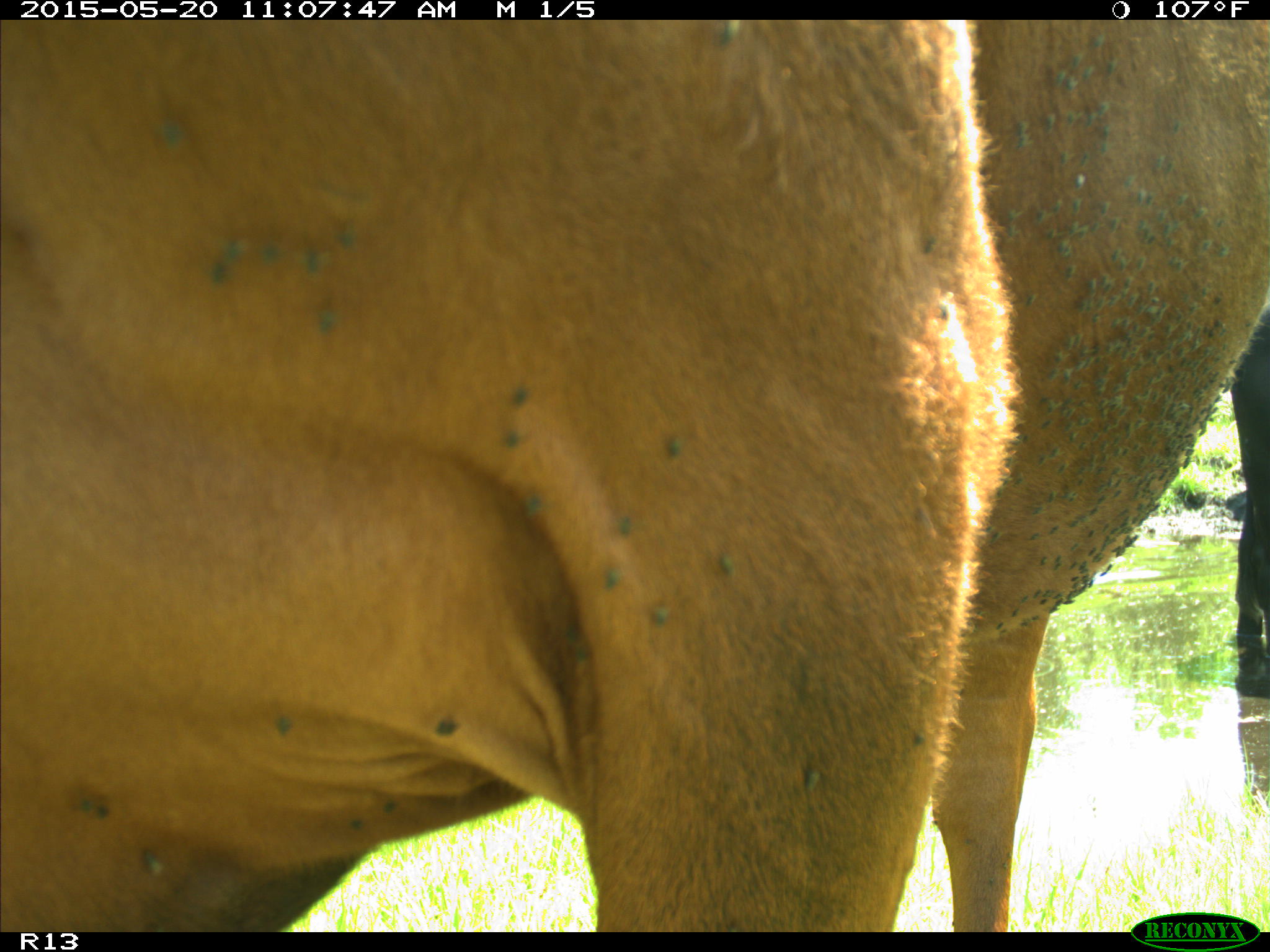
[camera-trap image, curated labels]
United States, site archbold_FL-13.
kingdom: Animalia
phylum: Chordata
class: Mammalia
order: Artiodactyla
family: Bovidae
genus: Bos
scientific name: Bos taurus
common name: domestic cow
Bos taurus (domestic cow).